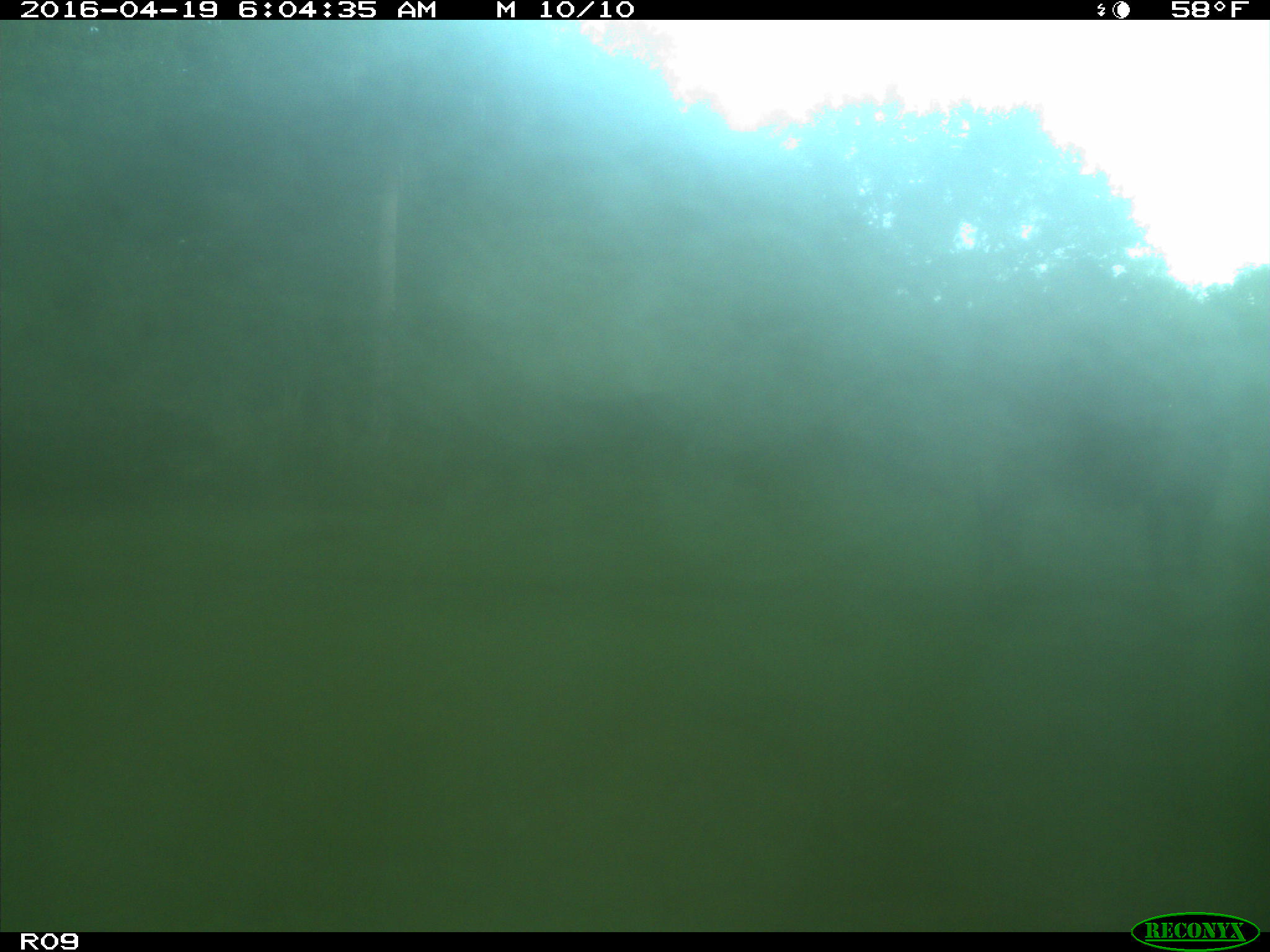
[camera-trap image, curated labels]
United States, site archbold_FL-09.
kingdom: Animalia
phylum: Chordata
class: Mammalia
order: Artiodactyla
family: Bovidae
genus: Bos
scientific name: Bos taurus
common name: domestic cow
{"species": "Bos taurus (domestic cow)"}